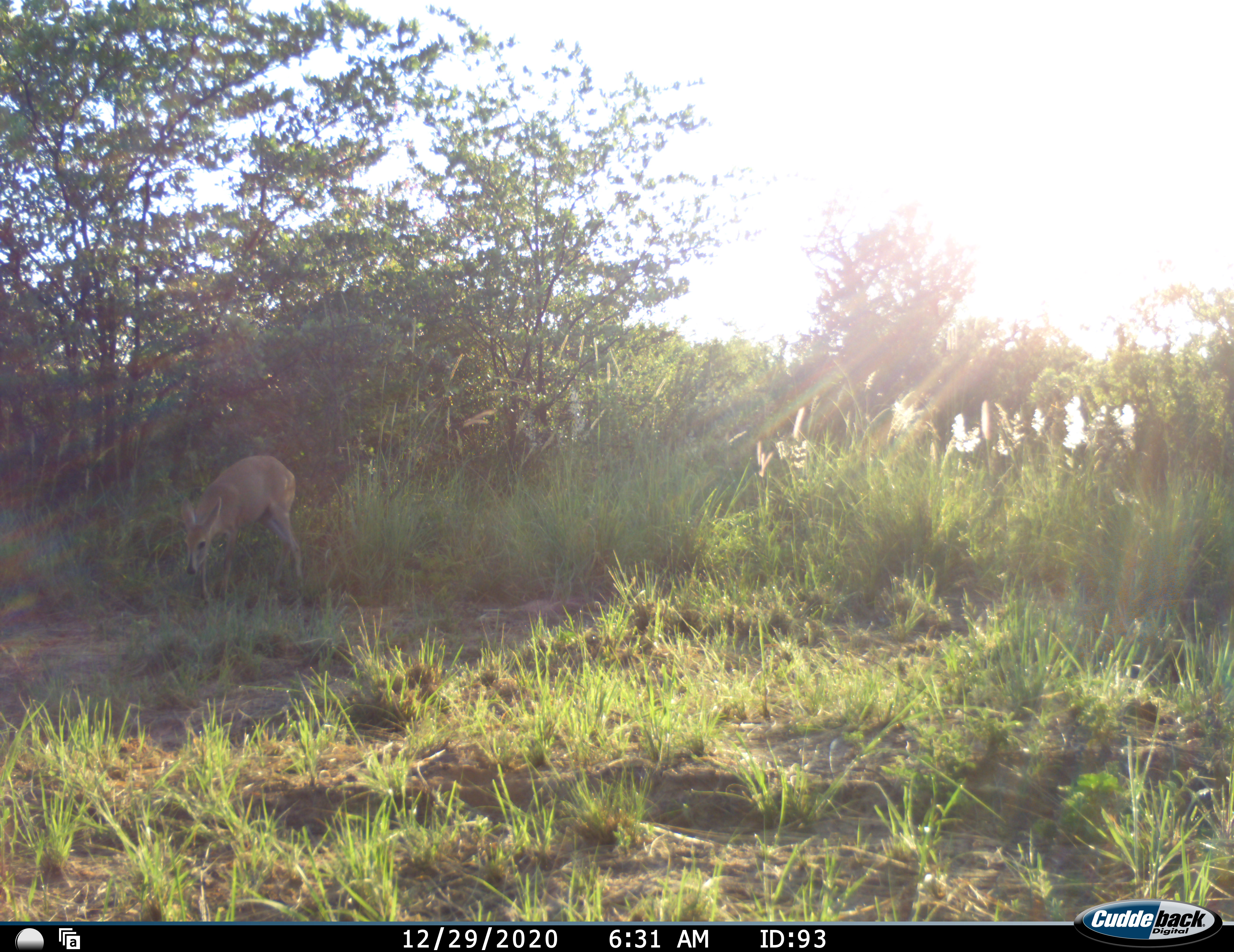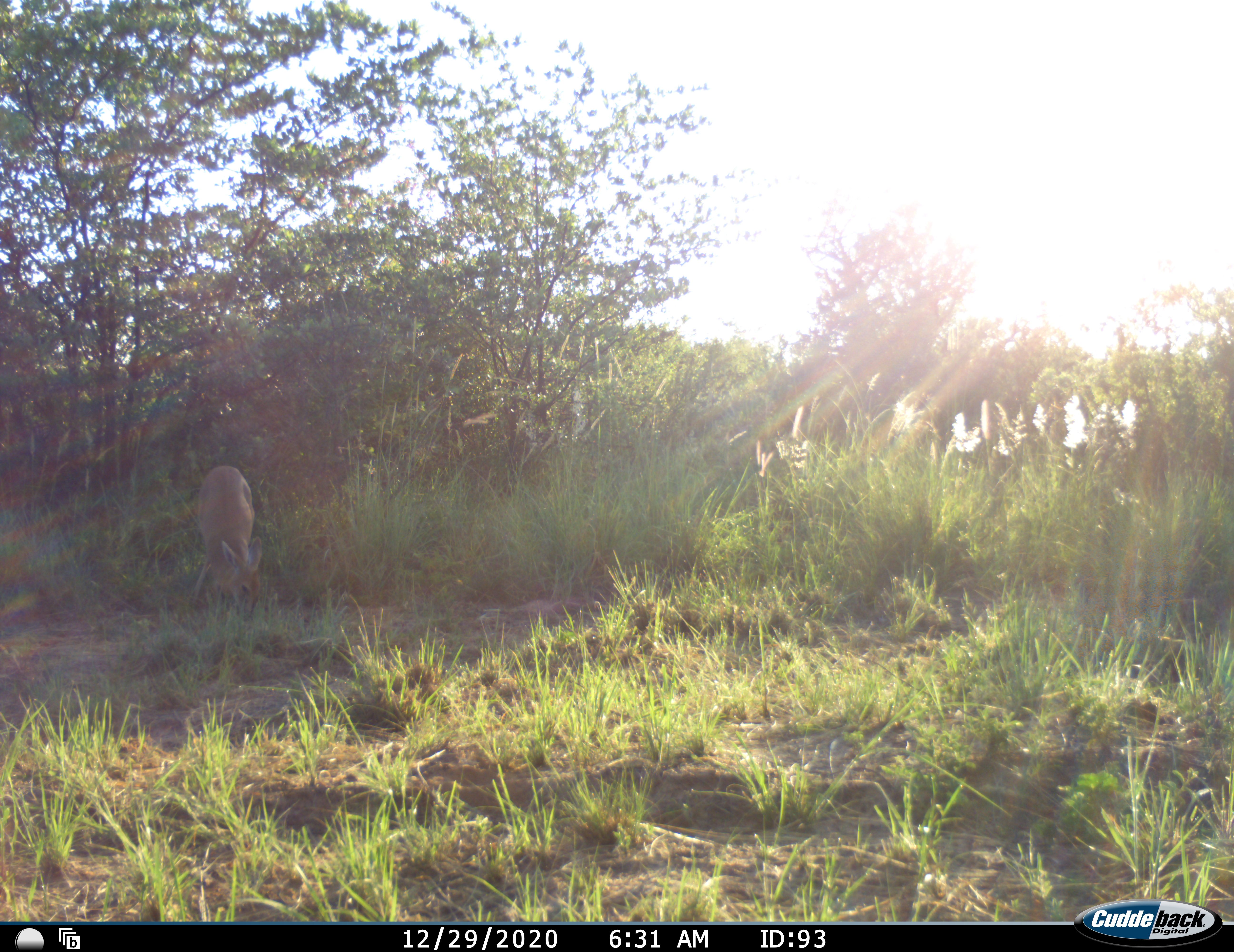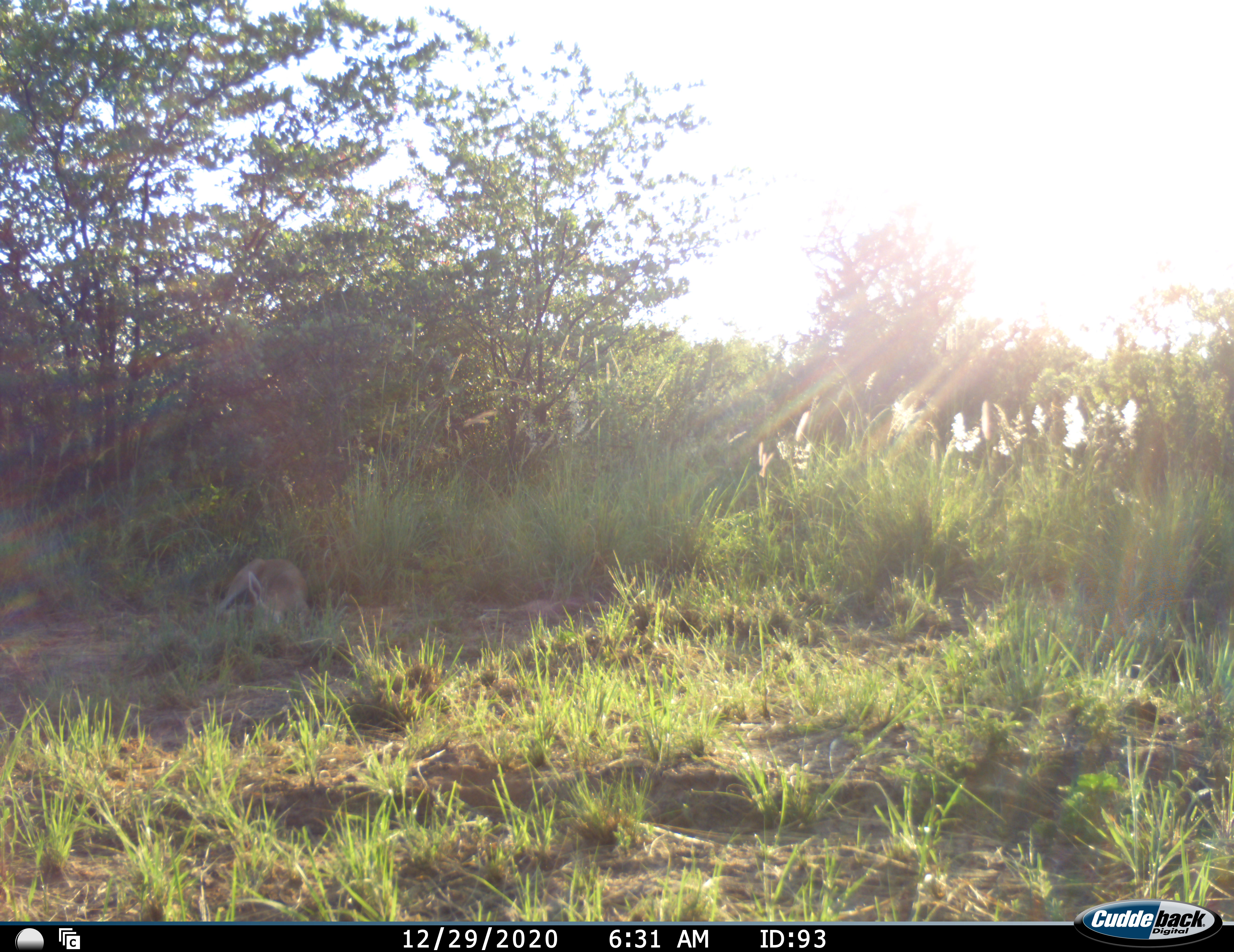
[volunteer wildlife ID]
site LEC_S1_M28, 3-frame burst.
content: unidentified animal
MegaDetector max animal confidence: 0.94